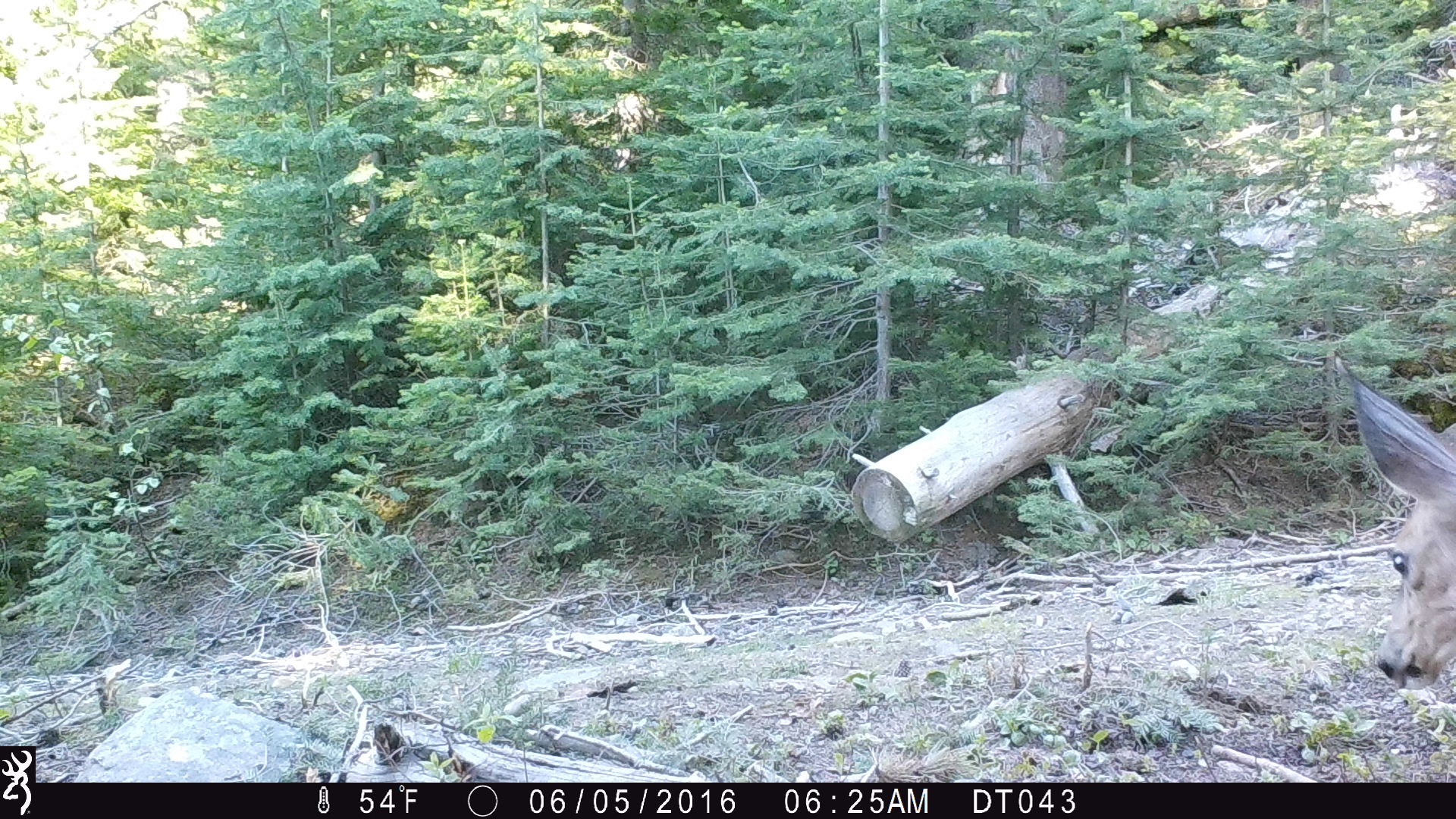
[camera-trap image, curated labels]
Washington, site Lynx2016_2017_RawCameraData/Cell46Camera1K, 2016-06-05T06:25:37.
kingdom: Animalia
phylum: Chordata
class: Mammalia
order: Artiodactyla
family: Cervidae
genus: Odocoileus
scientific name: Odocoileus hemionus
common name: mule deer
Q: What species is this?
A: Odocoileus hemionus (mule deer).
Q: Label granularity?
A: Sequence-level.